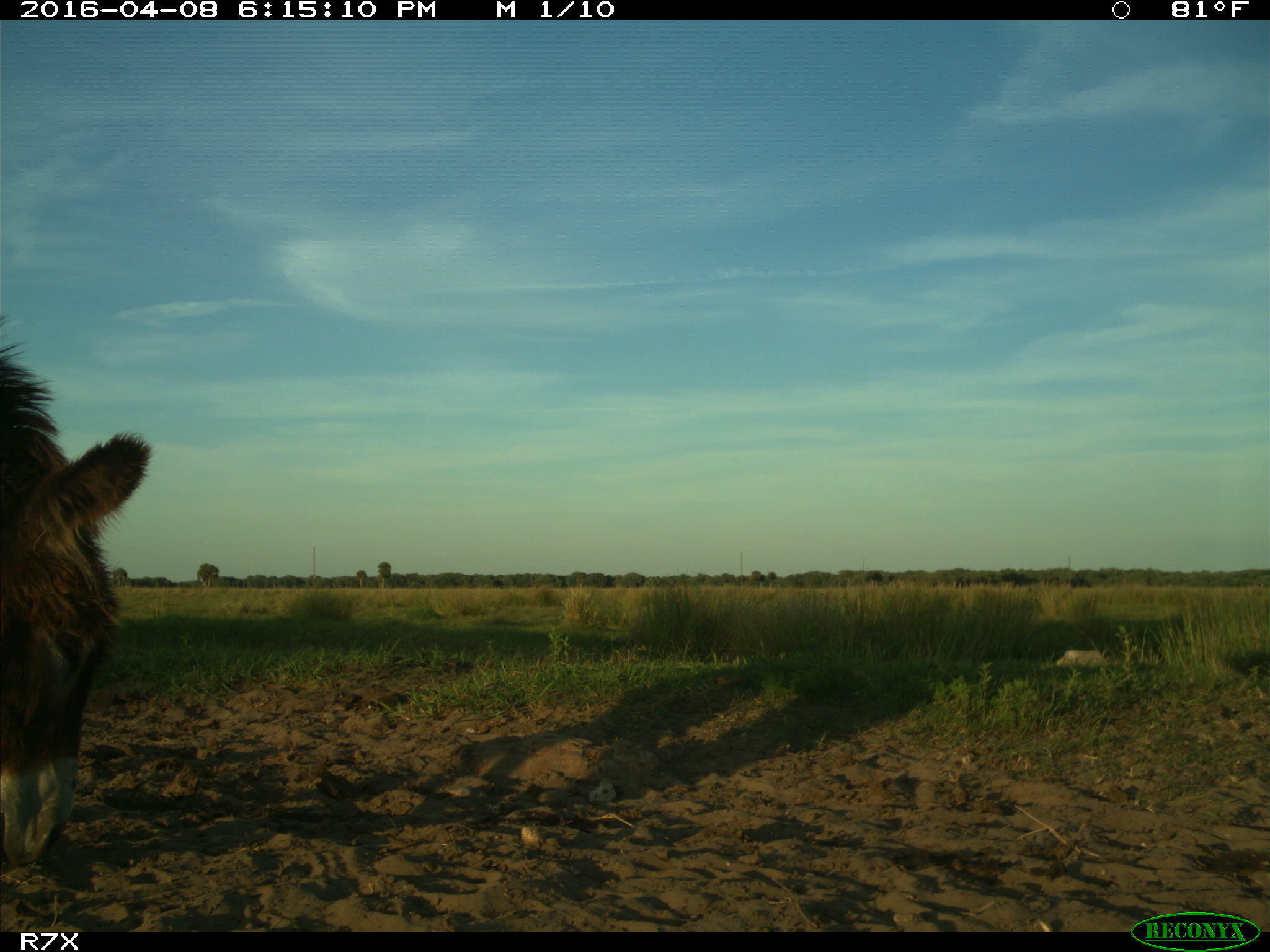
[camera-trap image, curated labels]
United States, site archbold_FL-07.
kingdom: Animalia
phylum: Chordata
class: Mammalia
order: Artiodactyla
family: Bovidae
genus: Bos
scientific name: Bos taurus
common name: domestic cow